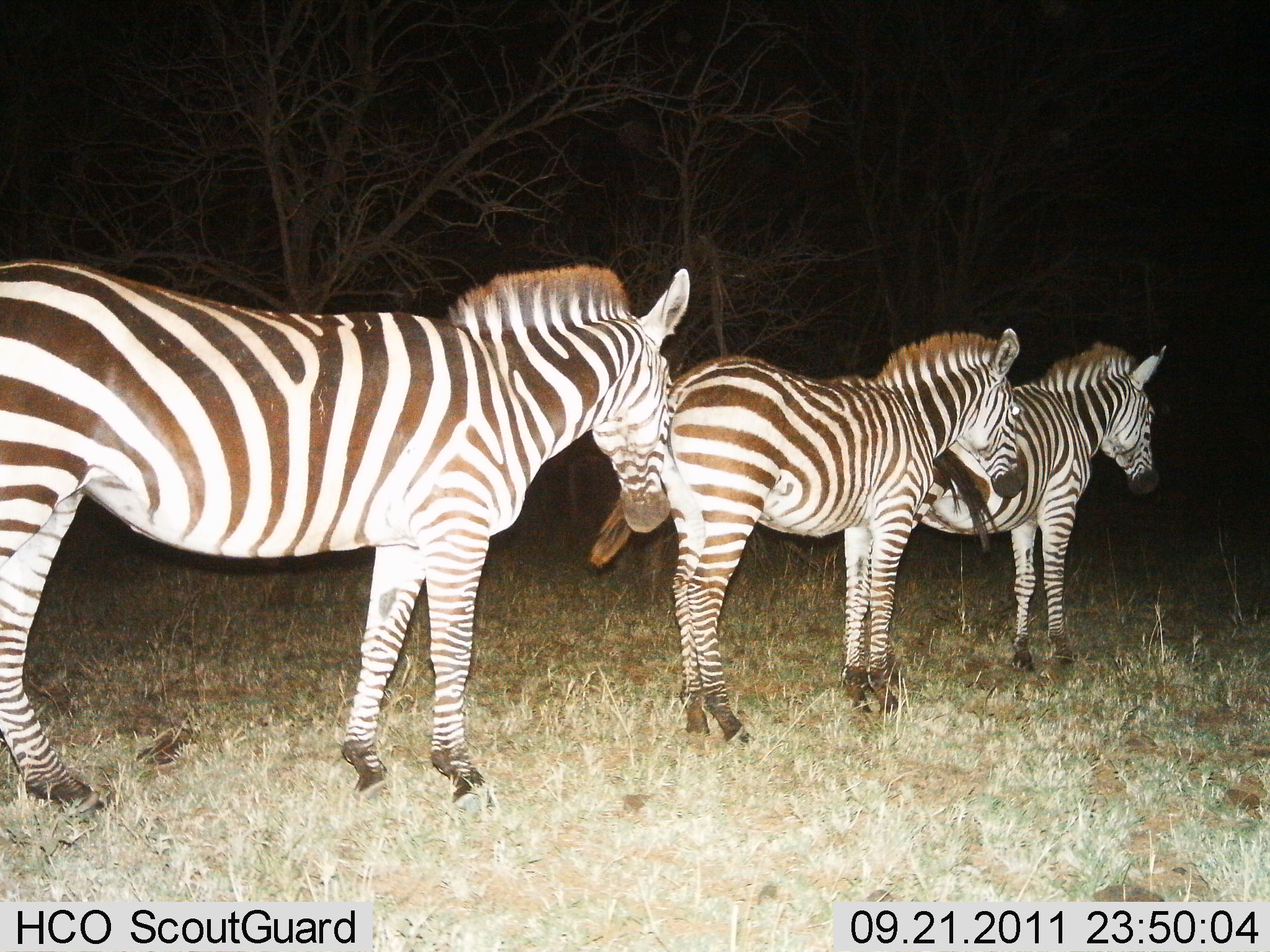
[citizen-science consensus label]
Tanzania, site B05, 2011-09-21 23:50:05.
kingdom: Animalia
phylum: Chordata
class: Mammalia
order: Perissodactyla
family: Equidae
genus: Equus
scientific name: Equus quagga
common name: plains zebra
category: zebra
Zebra (plains zebra) (Equus quagga), count 3. Behavior (volunteer vote fractions): standing 100%, resting 0%, moving 0%, interacting 0%. Young present (vote fraction): 0%. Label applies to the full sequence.